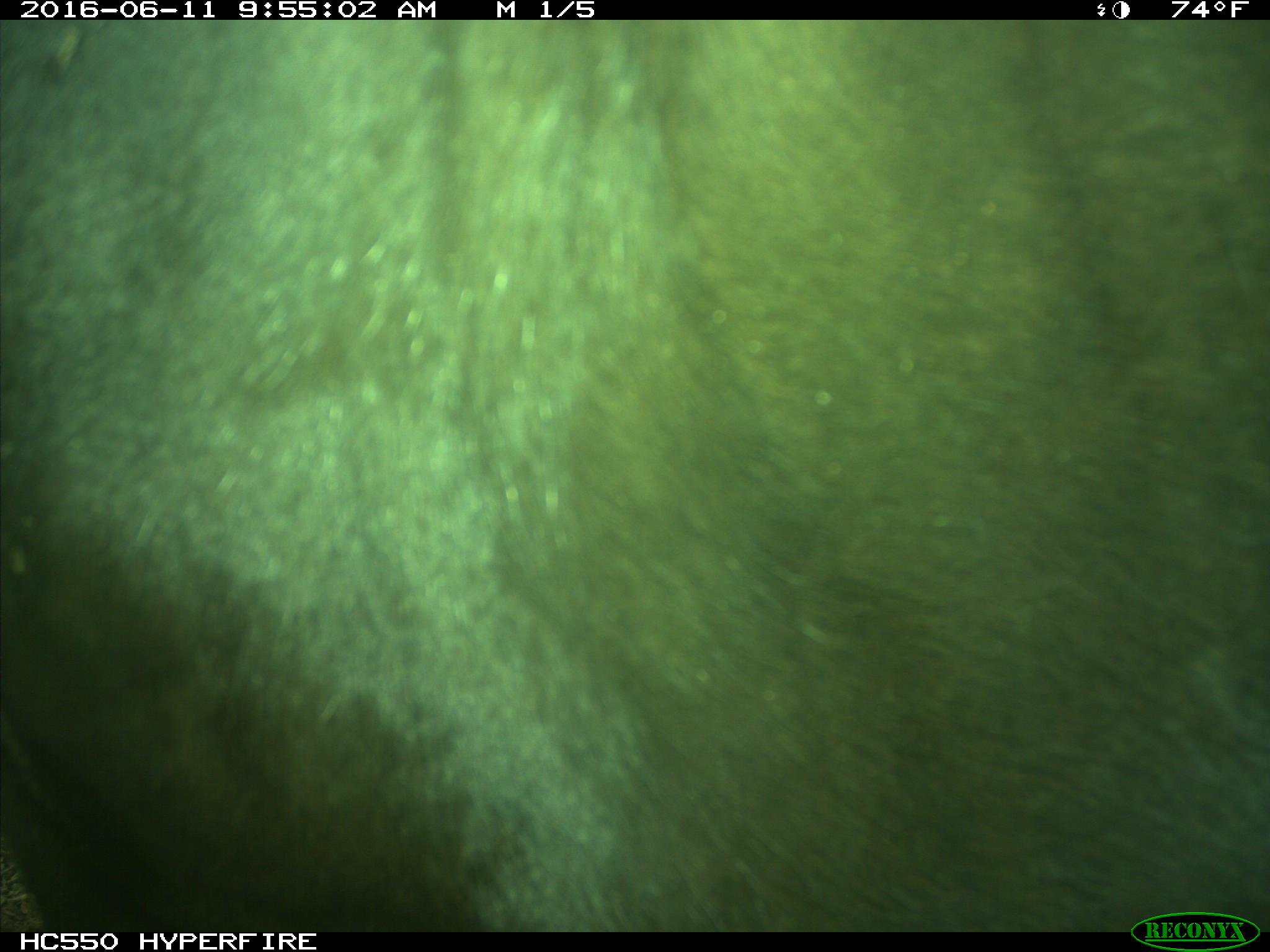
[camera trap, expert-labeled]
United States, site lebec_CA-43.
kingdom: Animalia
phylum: Chordata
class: Mammalia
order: Artiodactyla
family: Bovidae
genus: Bos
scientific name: Bos taurus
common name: domestic cow